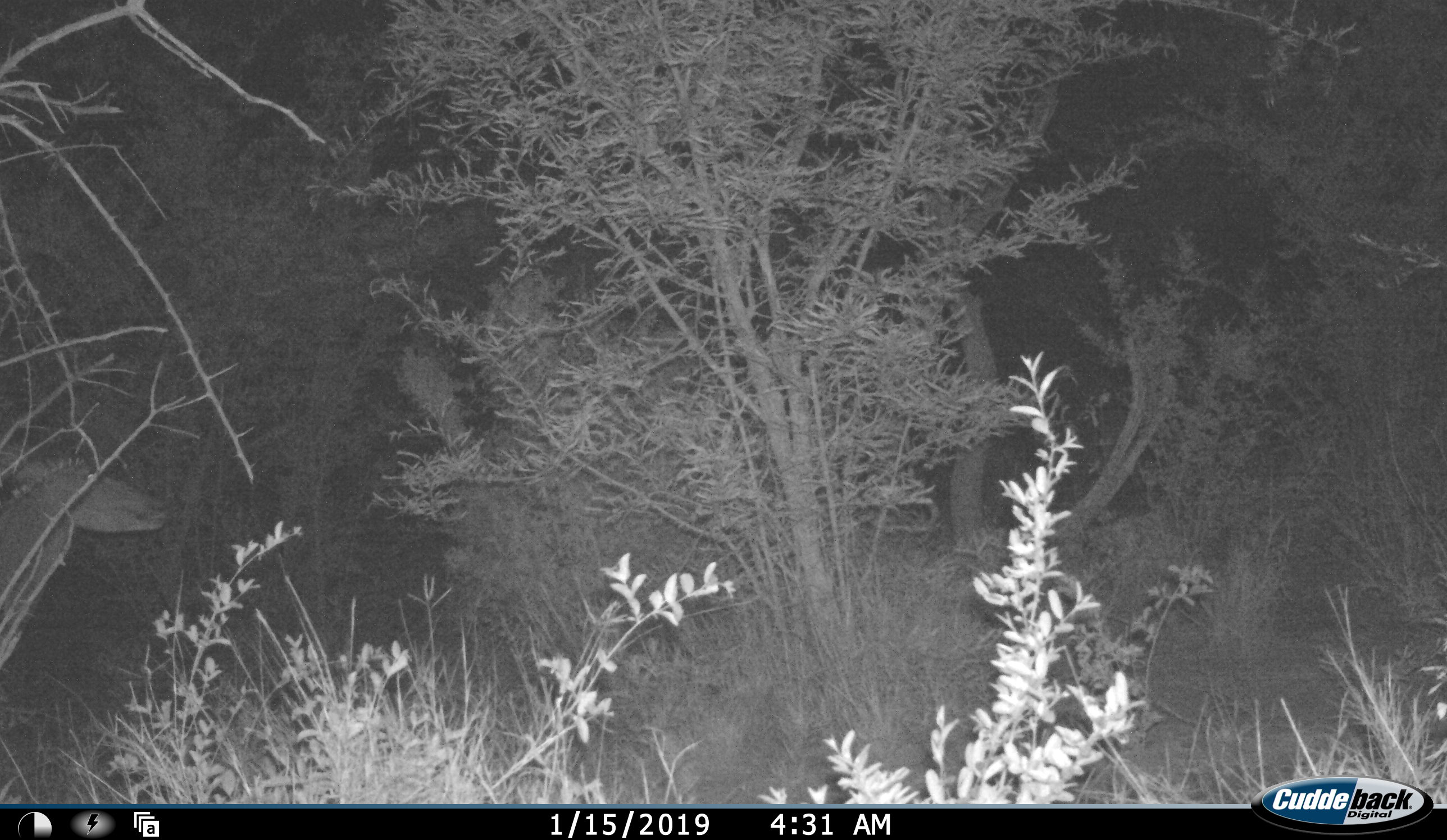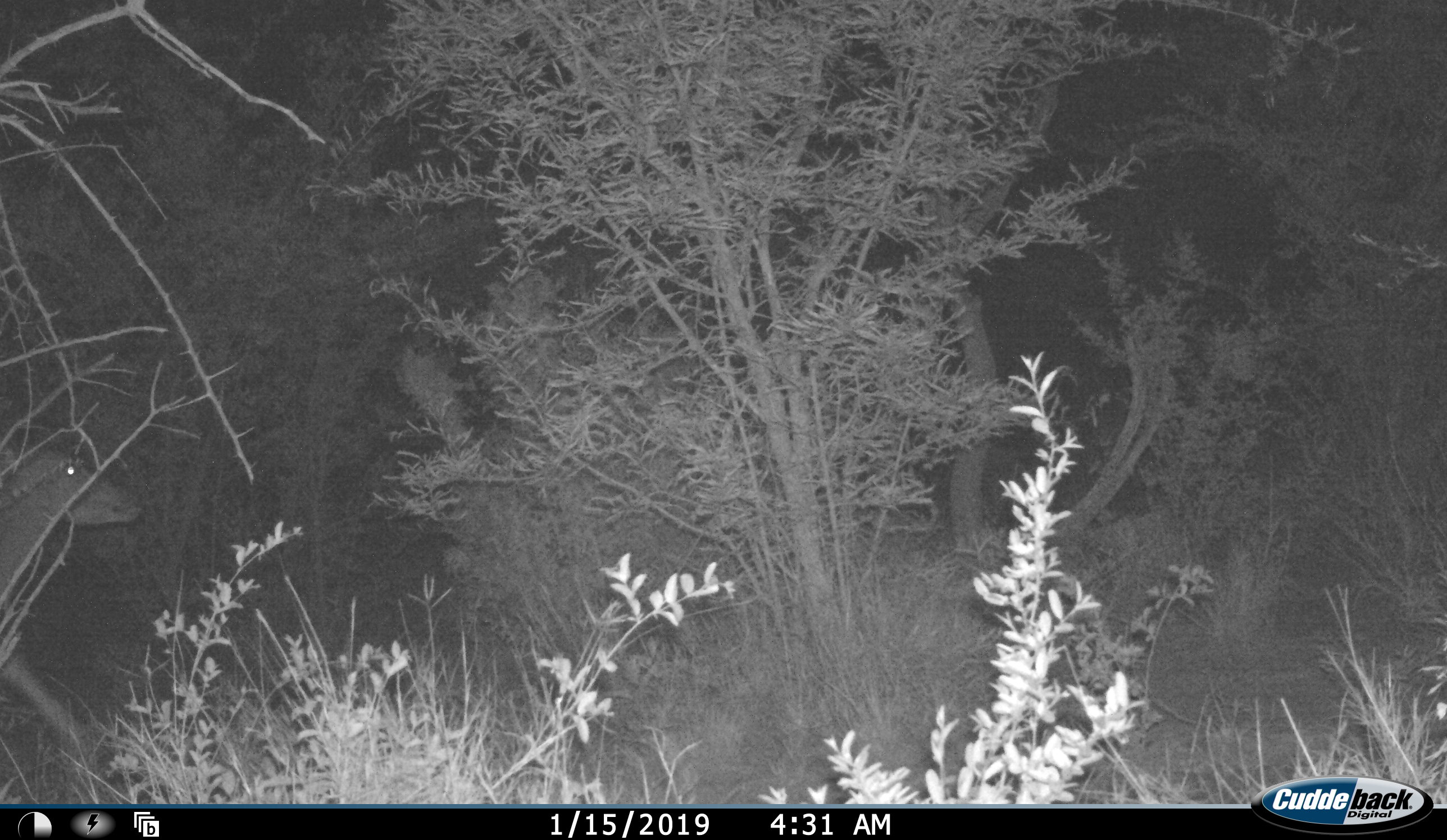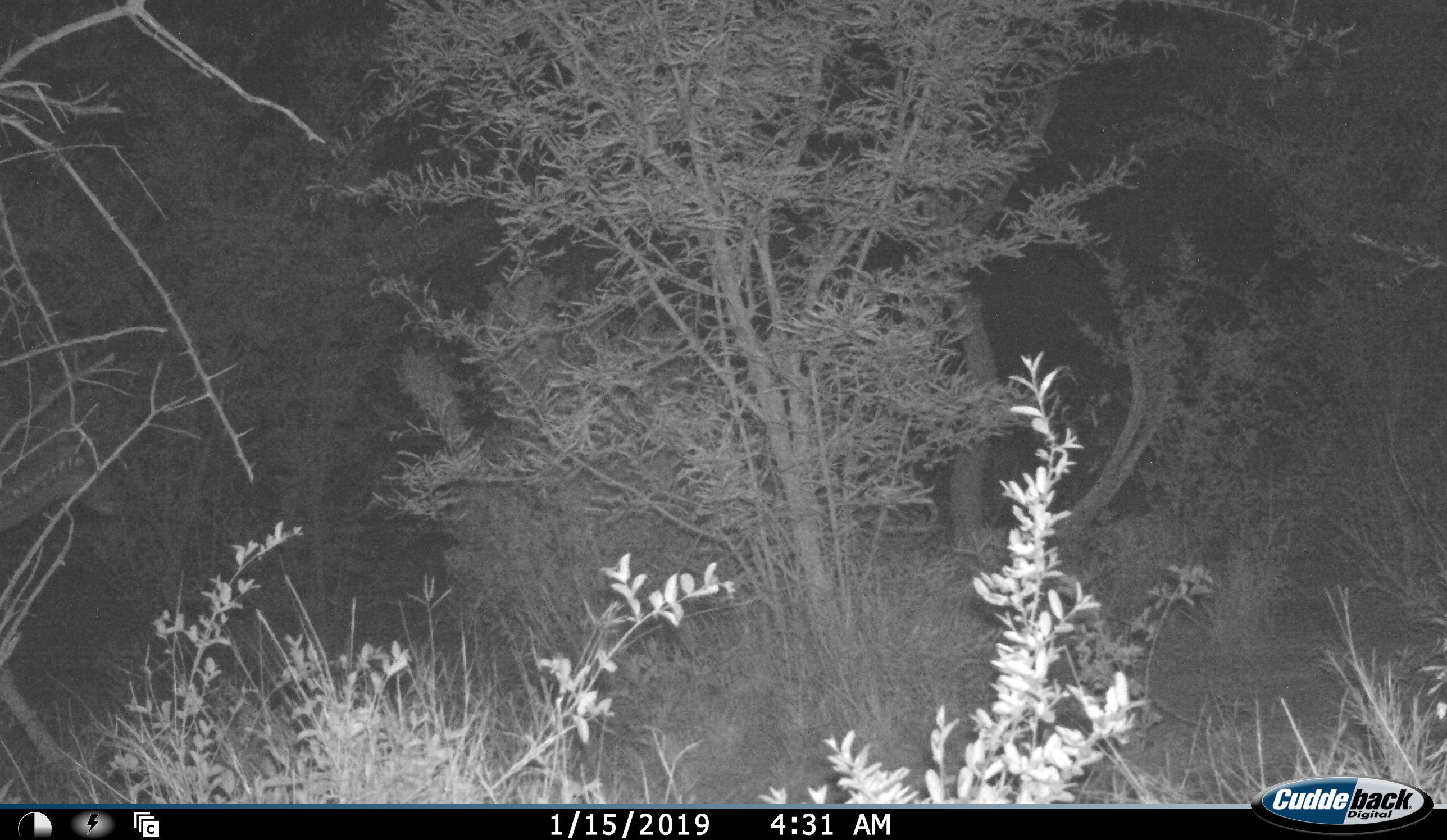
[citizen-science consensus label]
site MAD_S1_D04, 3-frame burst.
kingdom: Animalia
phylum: Chordata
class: Mammalia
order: Artiodactyla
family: Bovidae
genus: Aepyceros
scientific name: Aepyceros melampus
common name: impala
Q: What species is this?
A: Impala (Aepyceros melampus).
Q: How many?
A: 1.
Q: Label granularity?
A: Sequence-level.